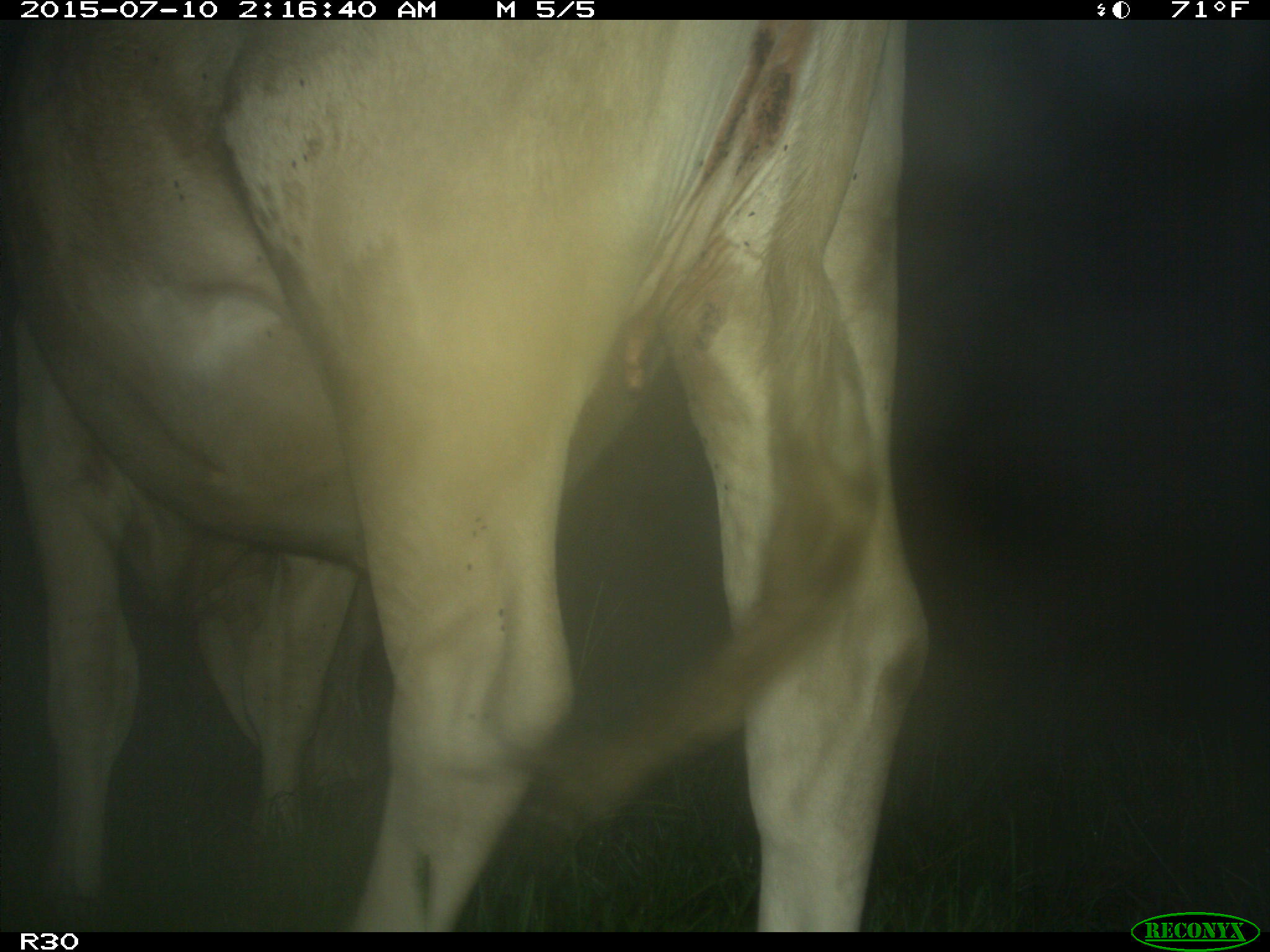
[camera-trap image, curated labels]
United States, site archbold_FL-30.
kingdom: Animalia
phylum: Chordata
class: Mammalia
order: Artiodactyla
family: Bovidae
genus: Bos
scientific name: Bos taurus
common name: domestic cow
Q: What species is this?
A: Bos taurus (domestic cow).